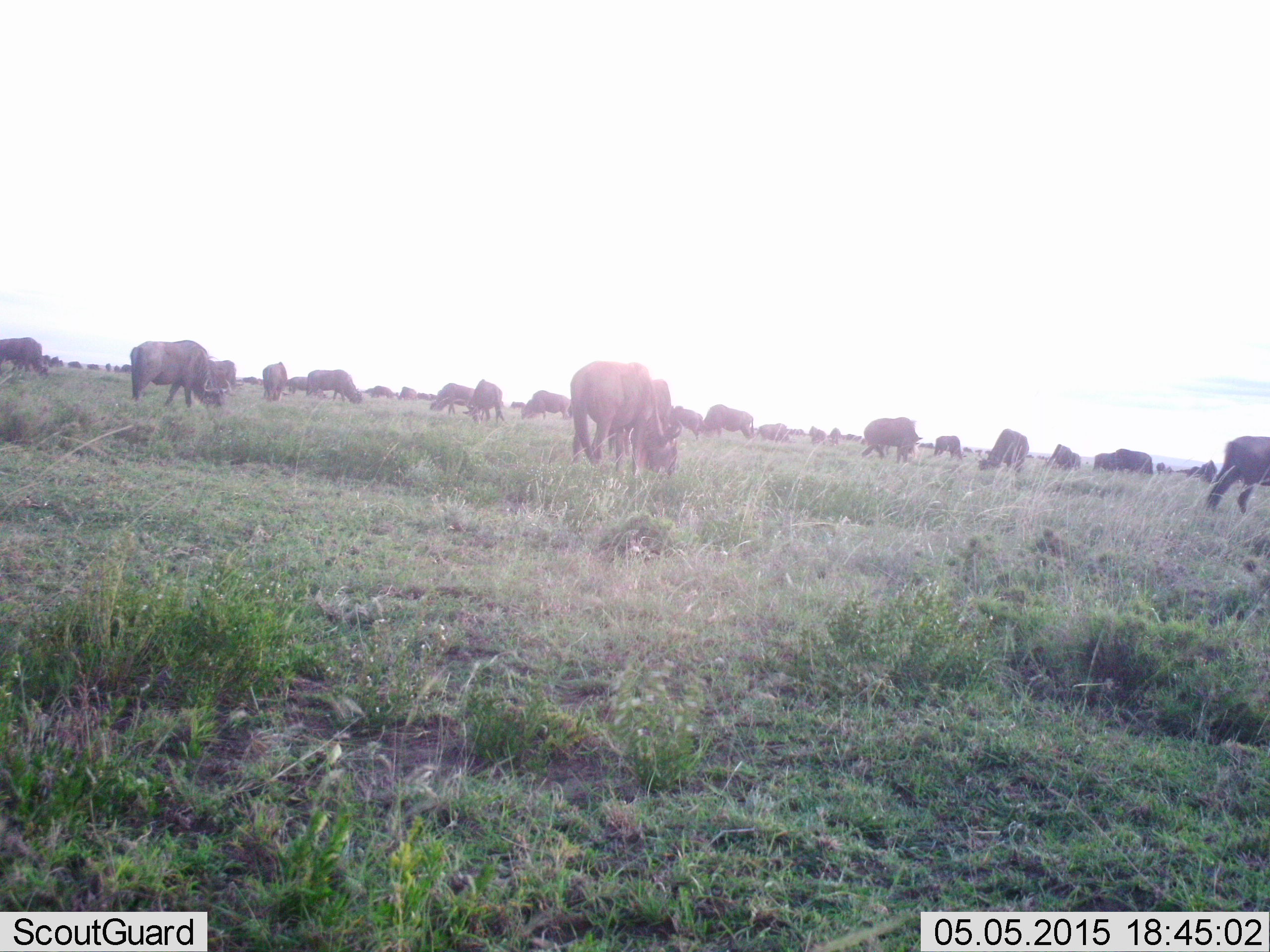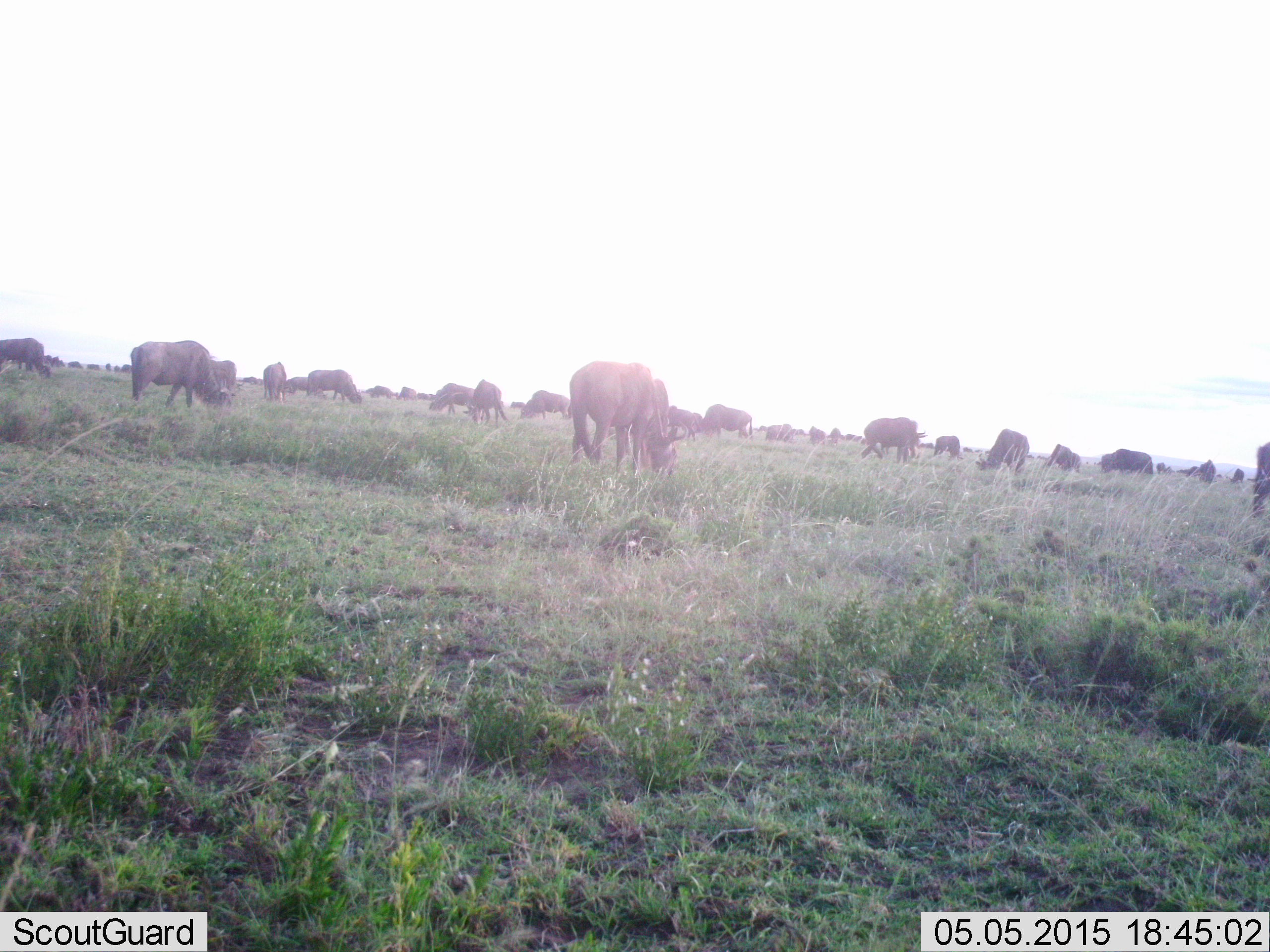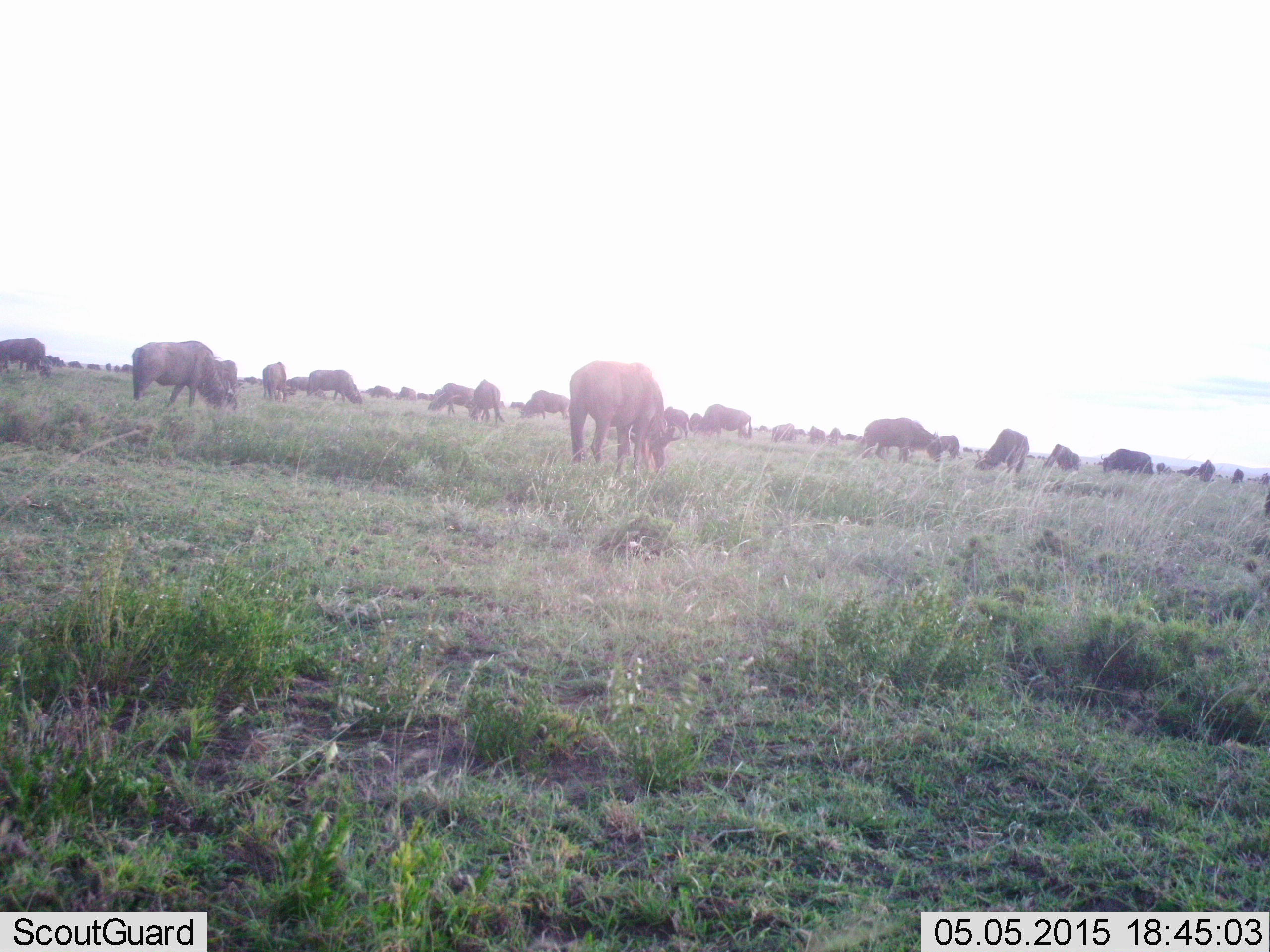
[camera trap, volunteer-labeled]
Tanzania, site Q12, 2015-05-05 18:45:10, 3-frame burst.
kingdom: Animalia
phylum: Chordata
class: Mammalia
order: Artiodactyla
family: Bovidae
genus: Connochaetes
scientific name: Connochaetes taurinus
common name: blue wildebeest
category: wildebeest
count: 11-50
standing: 30%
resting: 0%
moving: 30%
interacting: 10%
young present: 0%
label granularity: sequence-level